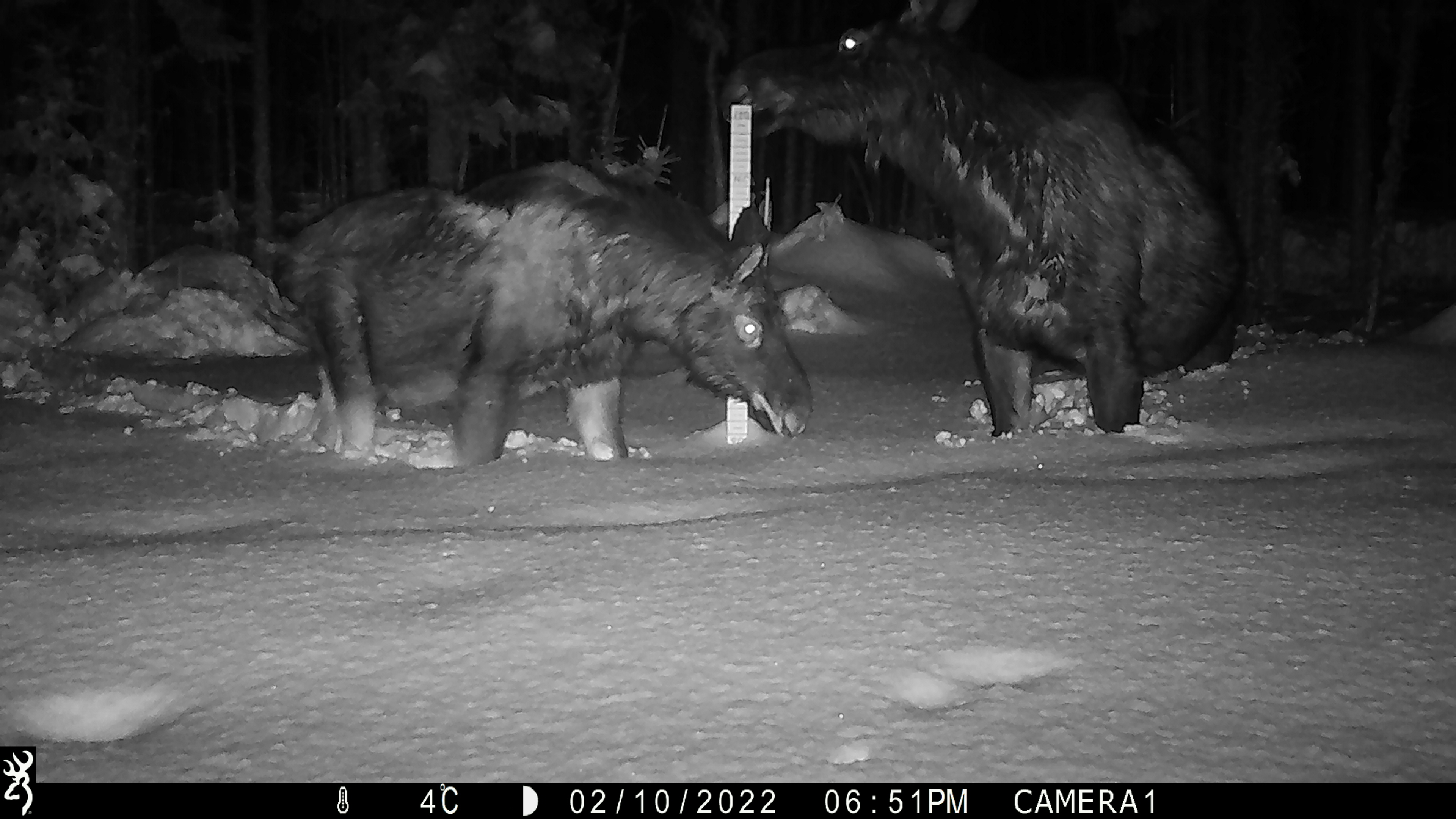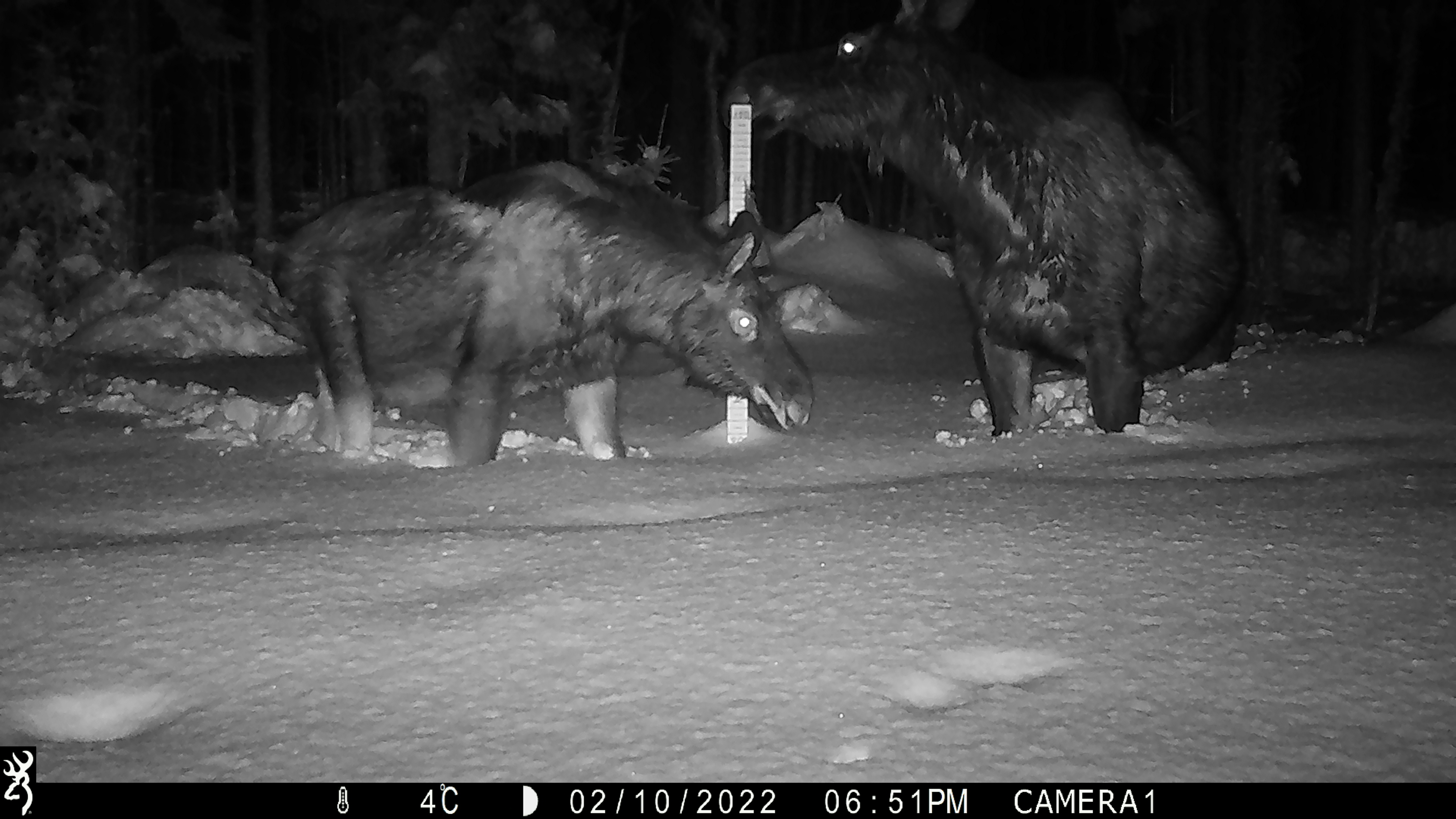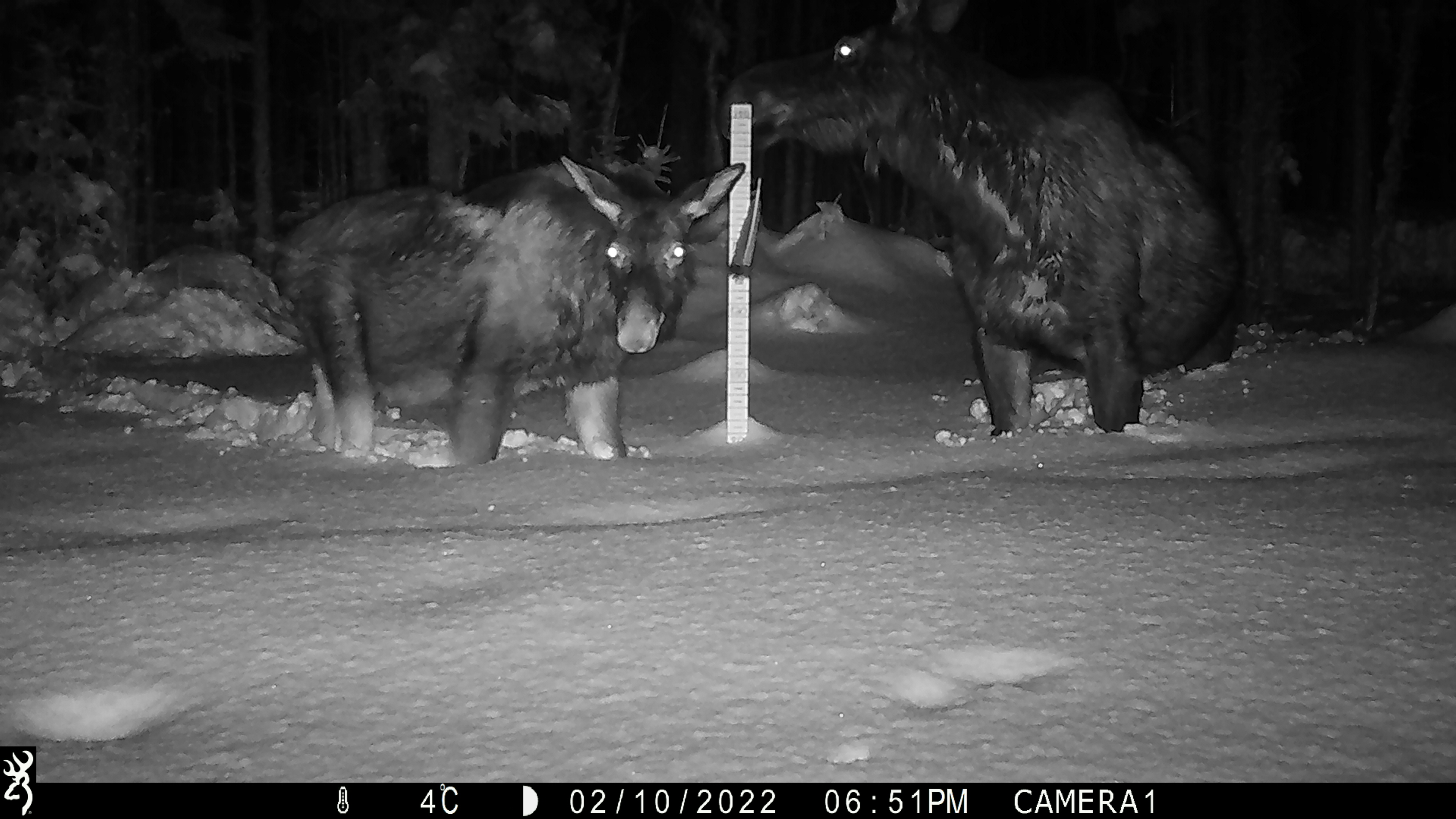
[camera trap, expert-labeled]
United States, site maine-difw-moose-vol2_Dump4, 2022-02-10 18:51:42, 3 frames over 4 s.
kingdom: Animalia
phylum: Chordata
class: Mammalia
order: Artiodactyla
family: Cervidae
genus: Alces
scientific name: Alces alces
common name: moose